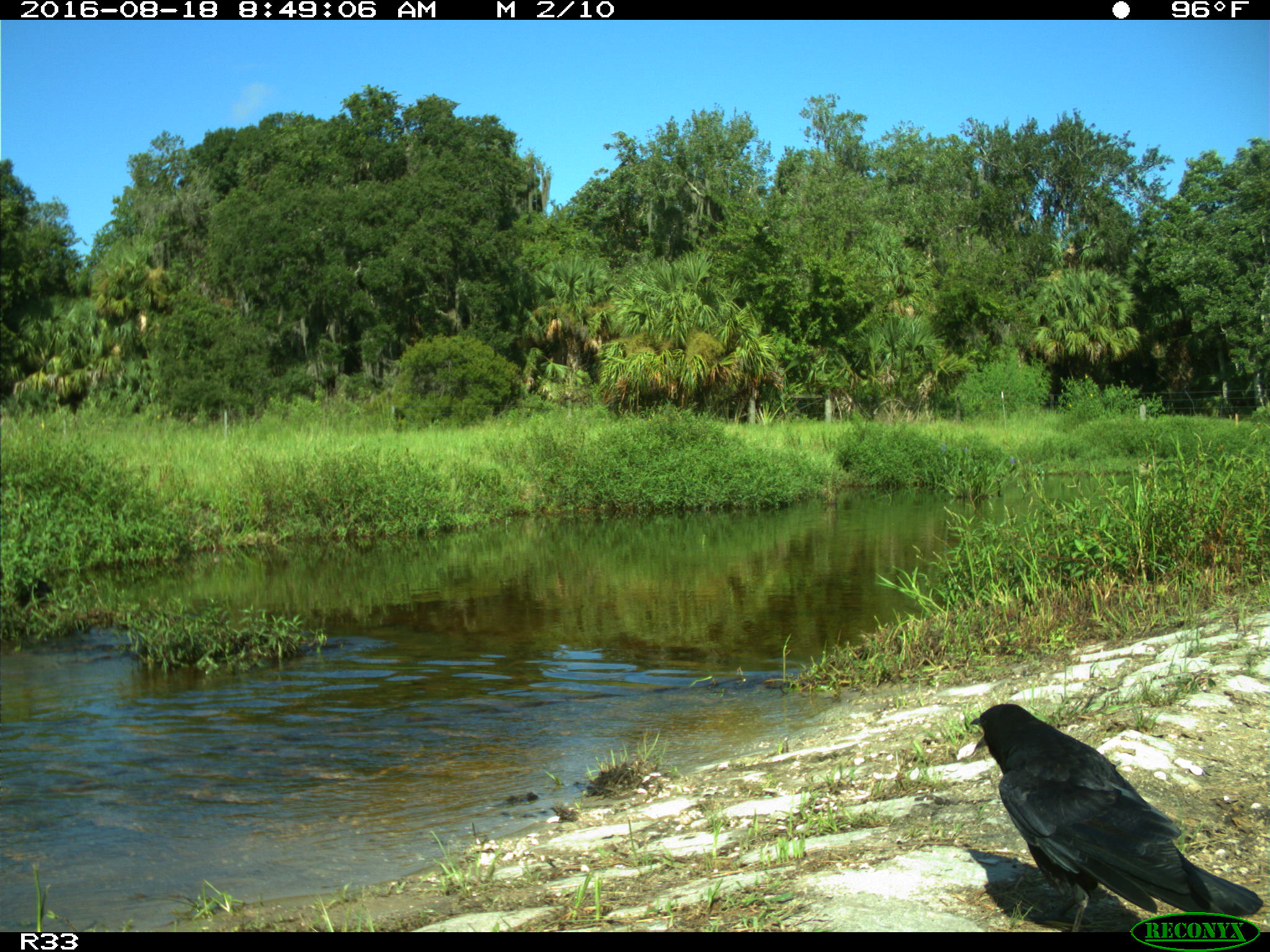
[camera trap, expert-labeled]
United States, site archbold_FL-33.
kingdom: Animalia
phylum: Chordata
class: Aves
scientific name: Aves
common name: birds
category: unidentified bird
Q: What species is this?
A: Unidentified bird (birds) (Aves).